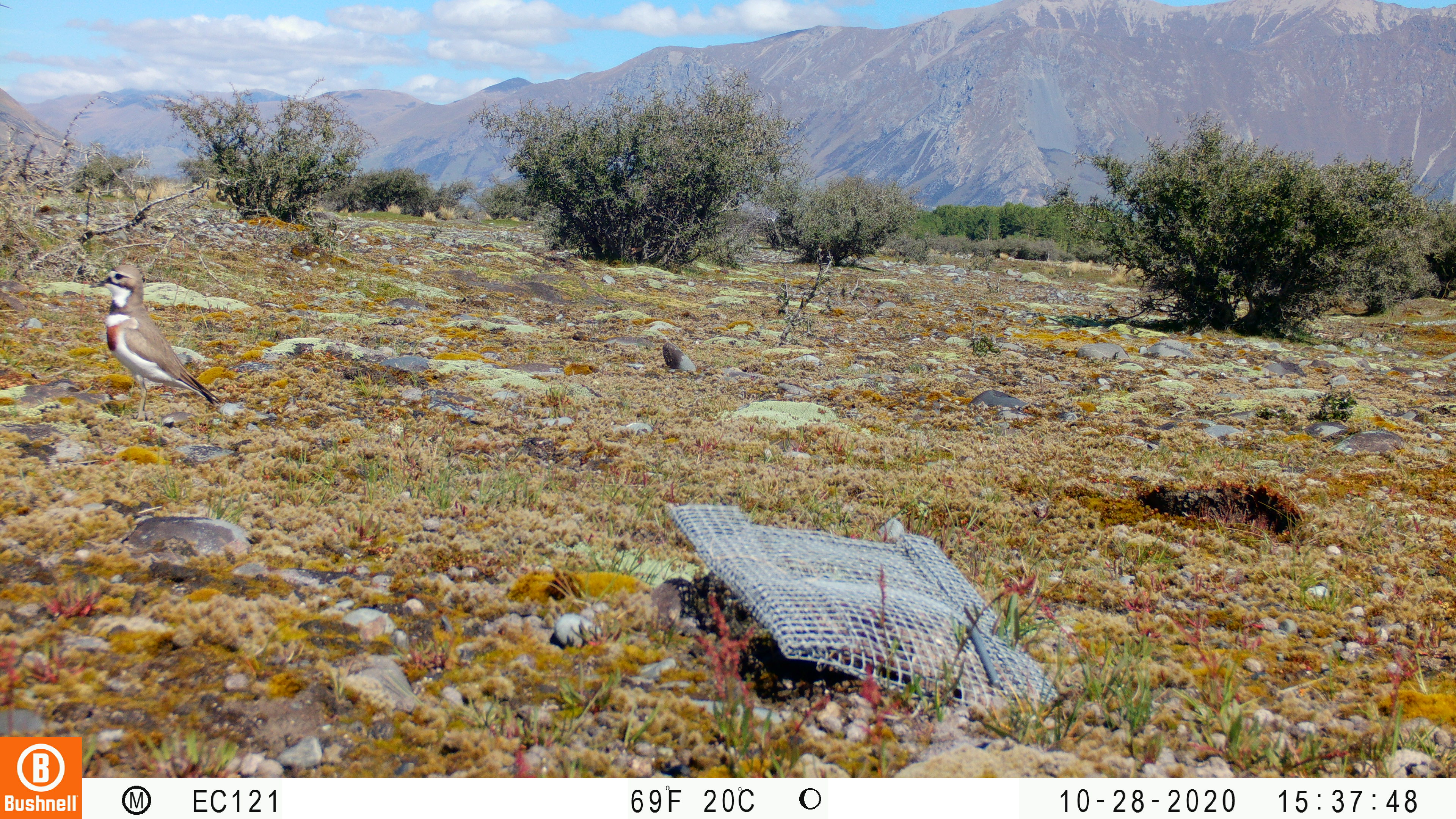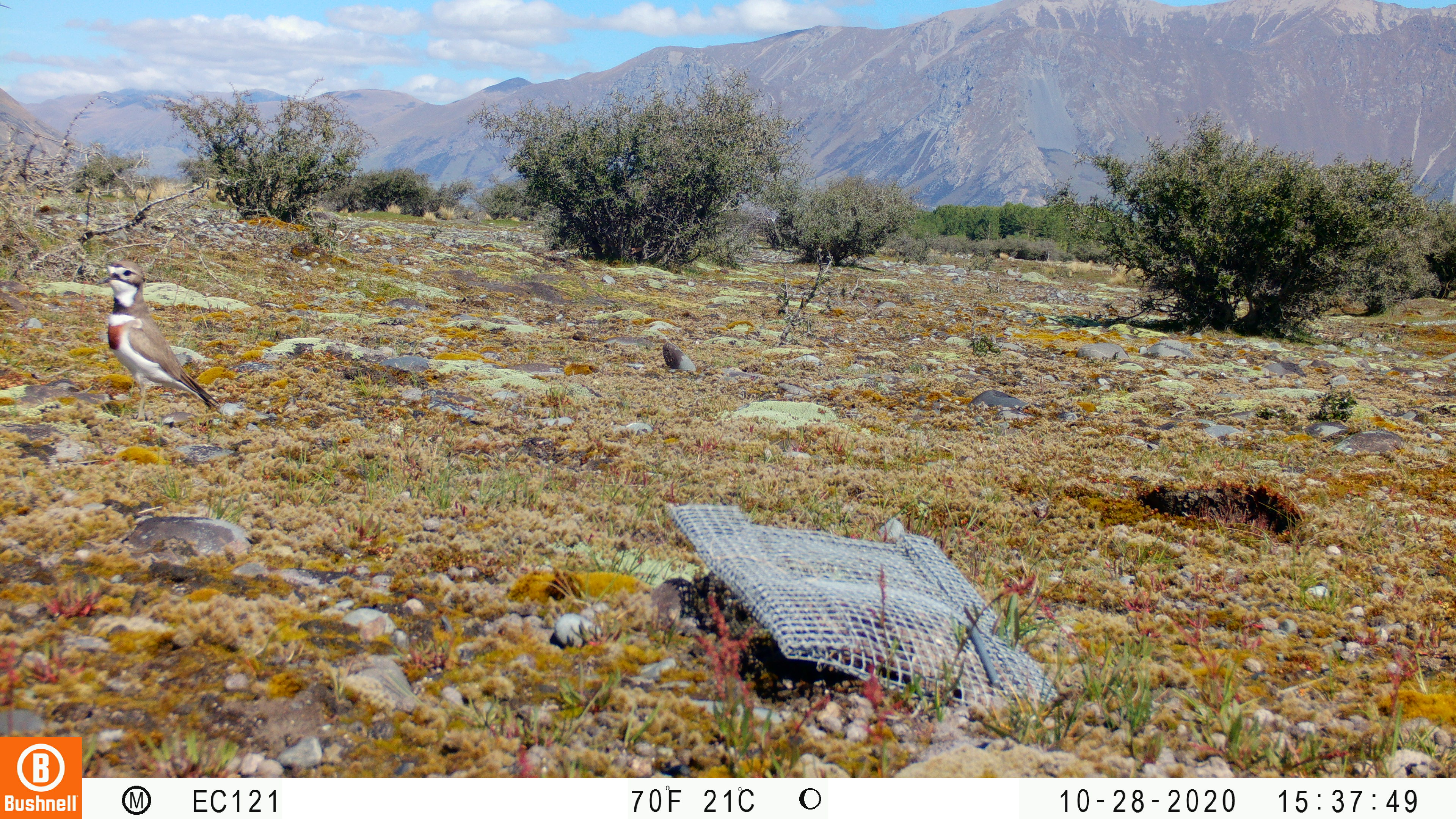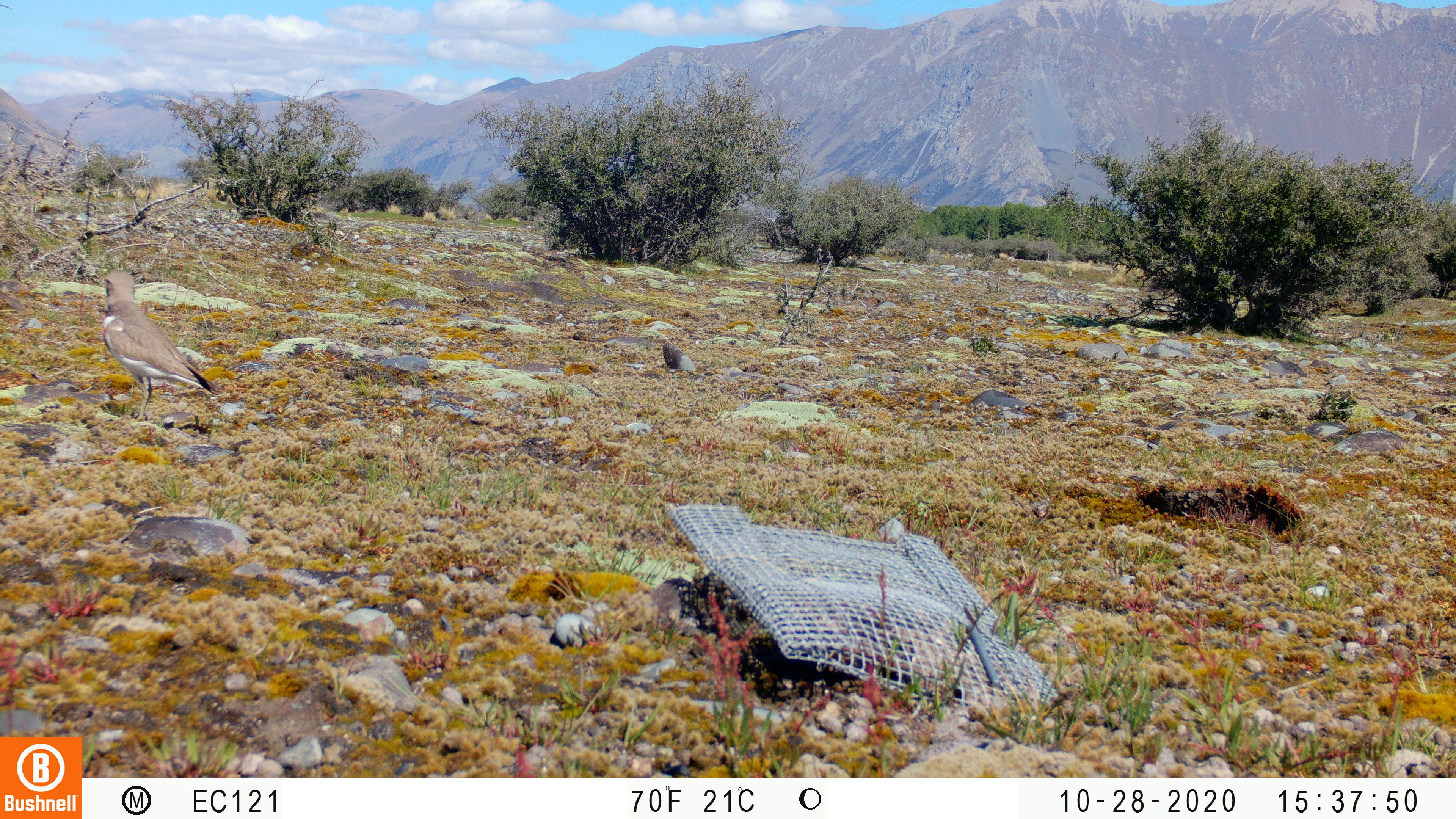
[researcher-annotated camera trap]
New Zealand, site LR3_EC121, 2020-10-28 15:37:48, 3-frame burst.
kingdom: Animalia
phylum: Chordata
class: Aves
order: Charadriiformes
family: Charadriidae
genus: Charadrius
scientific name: Charadrius bicinctus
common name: double-banded plover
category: banded dotterel